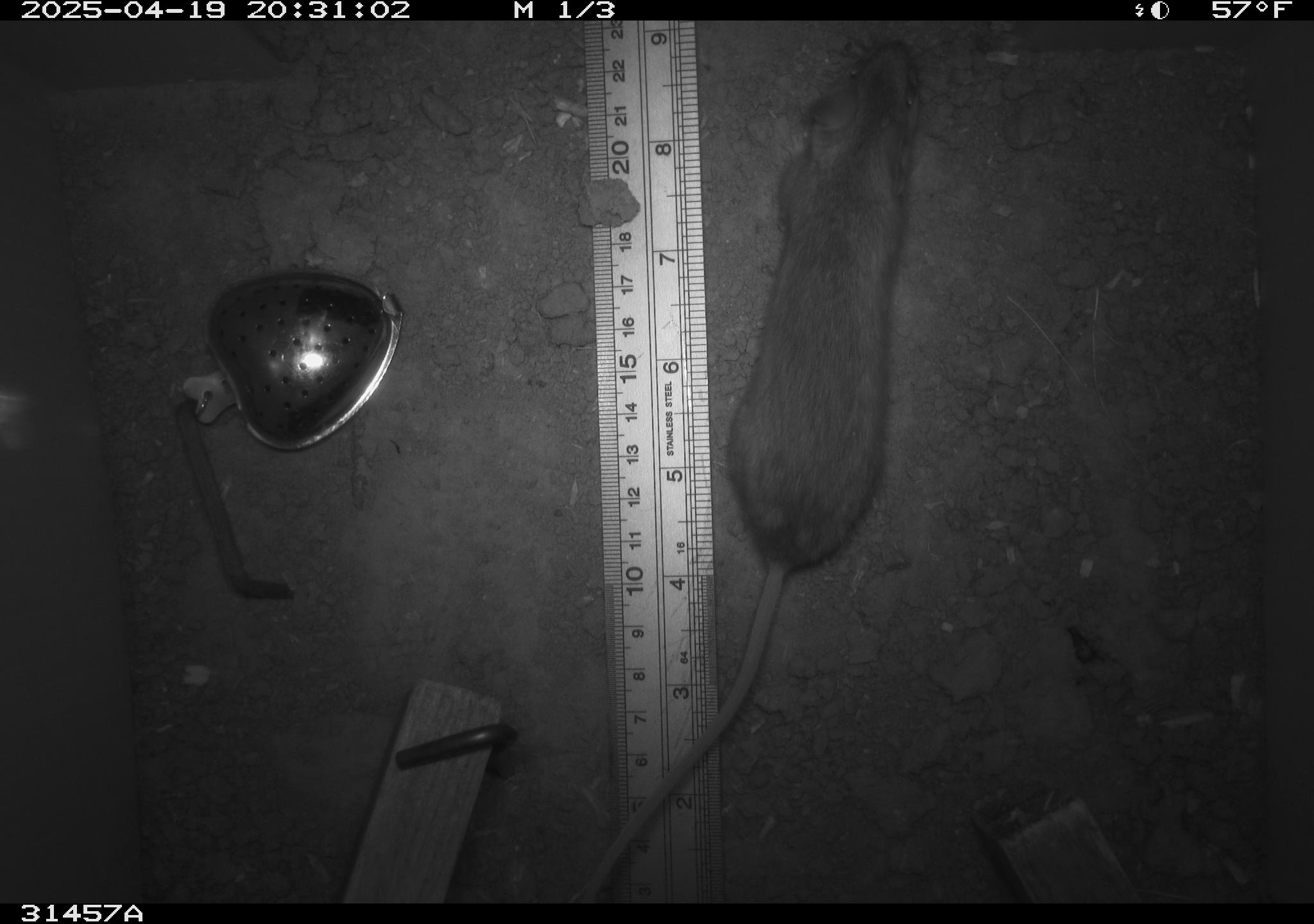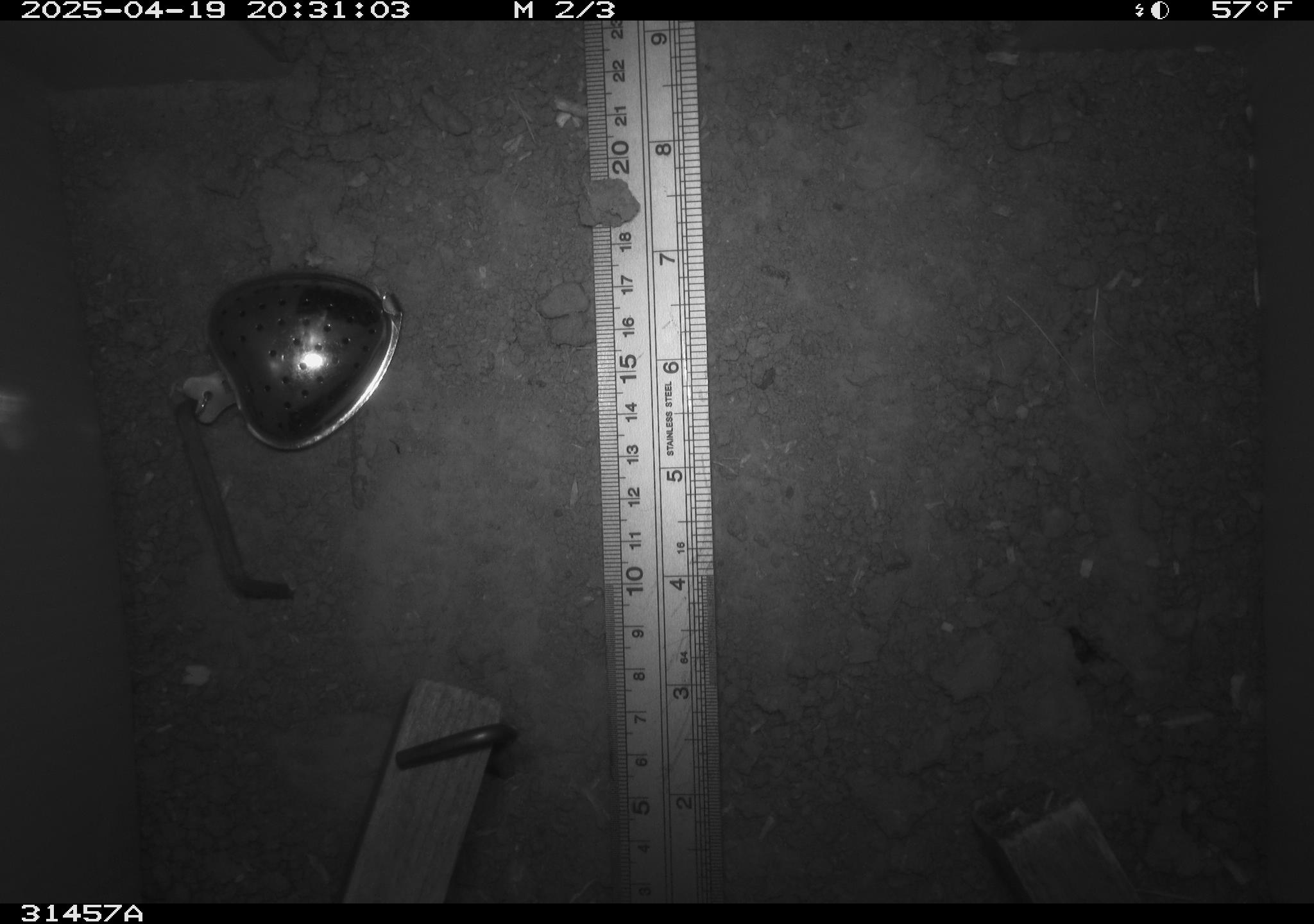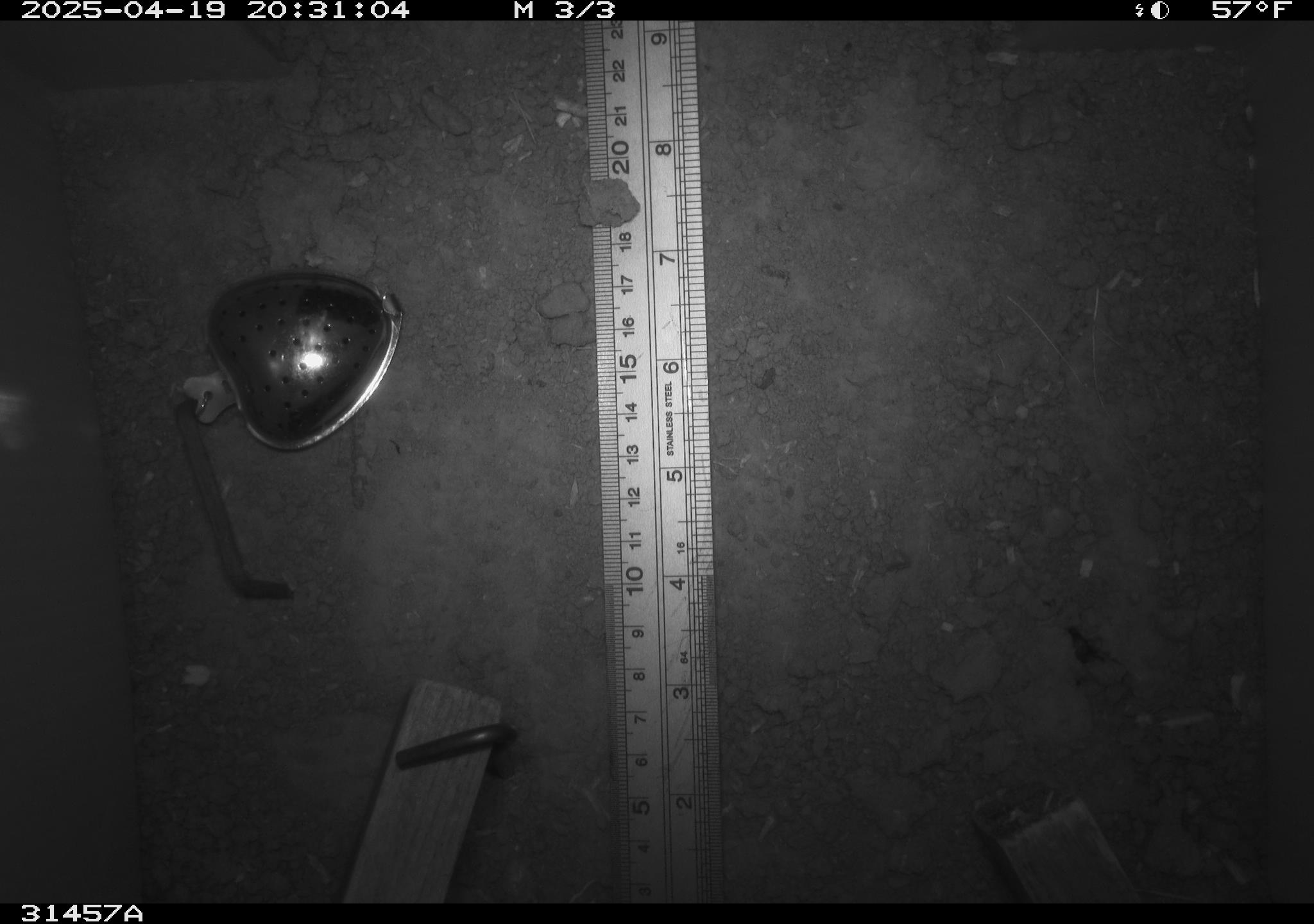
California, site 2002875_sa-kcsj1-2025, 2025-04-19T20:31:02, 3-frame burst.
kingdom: Animalia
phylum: Chordata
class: Mammalia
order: Rodentia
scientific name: Rodentia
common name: rodent